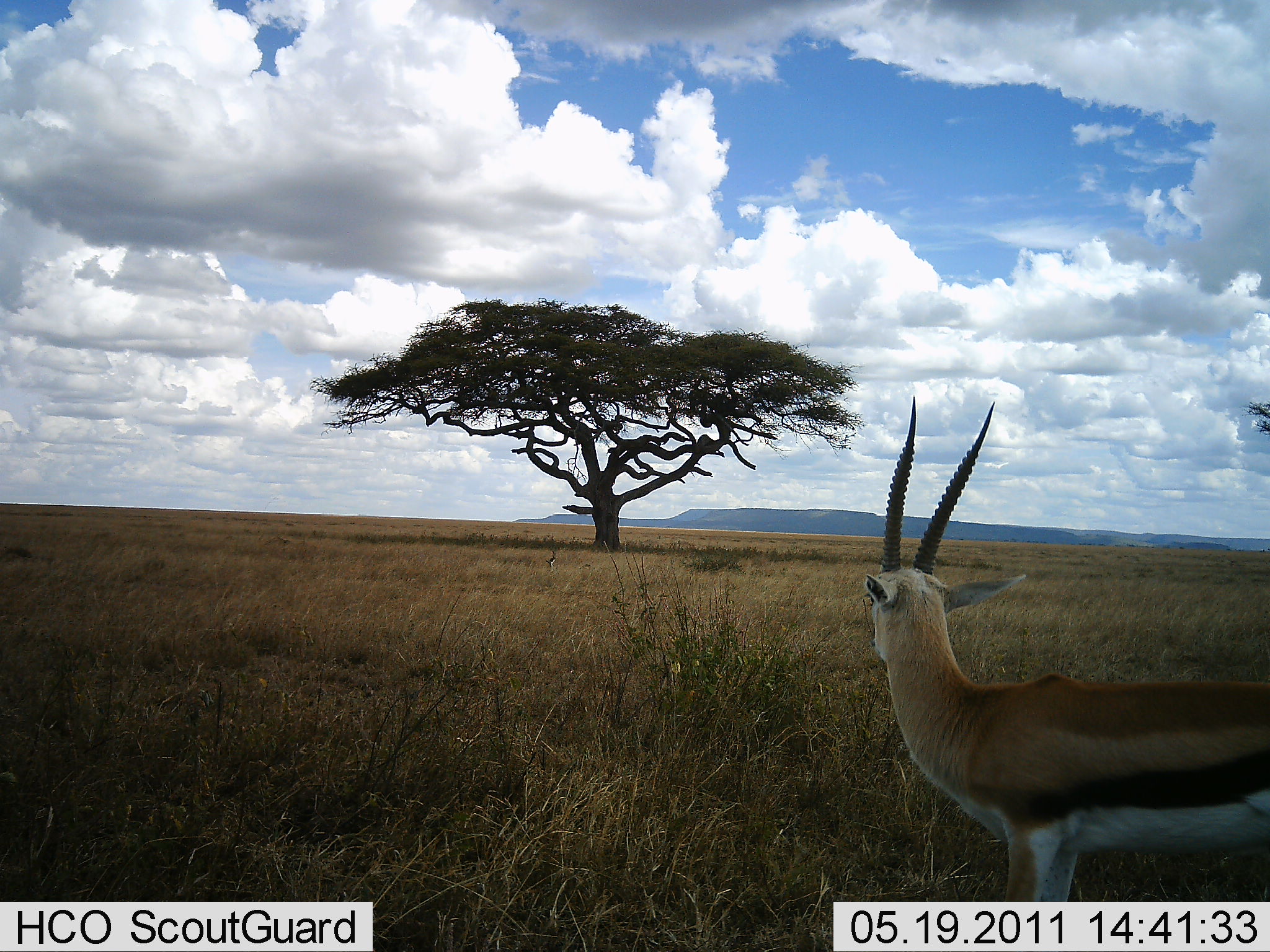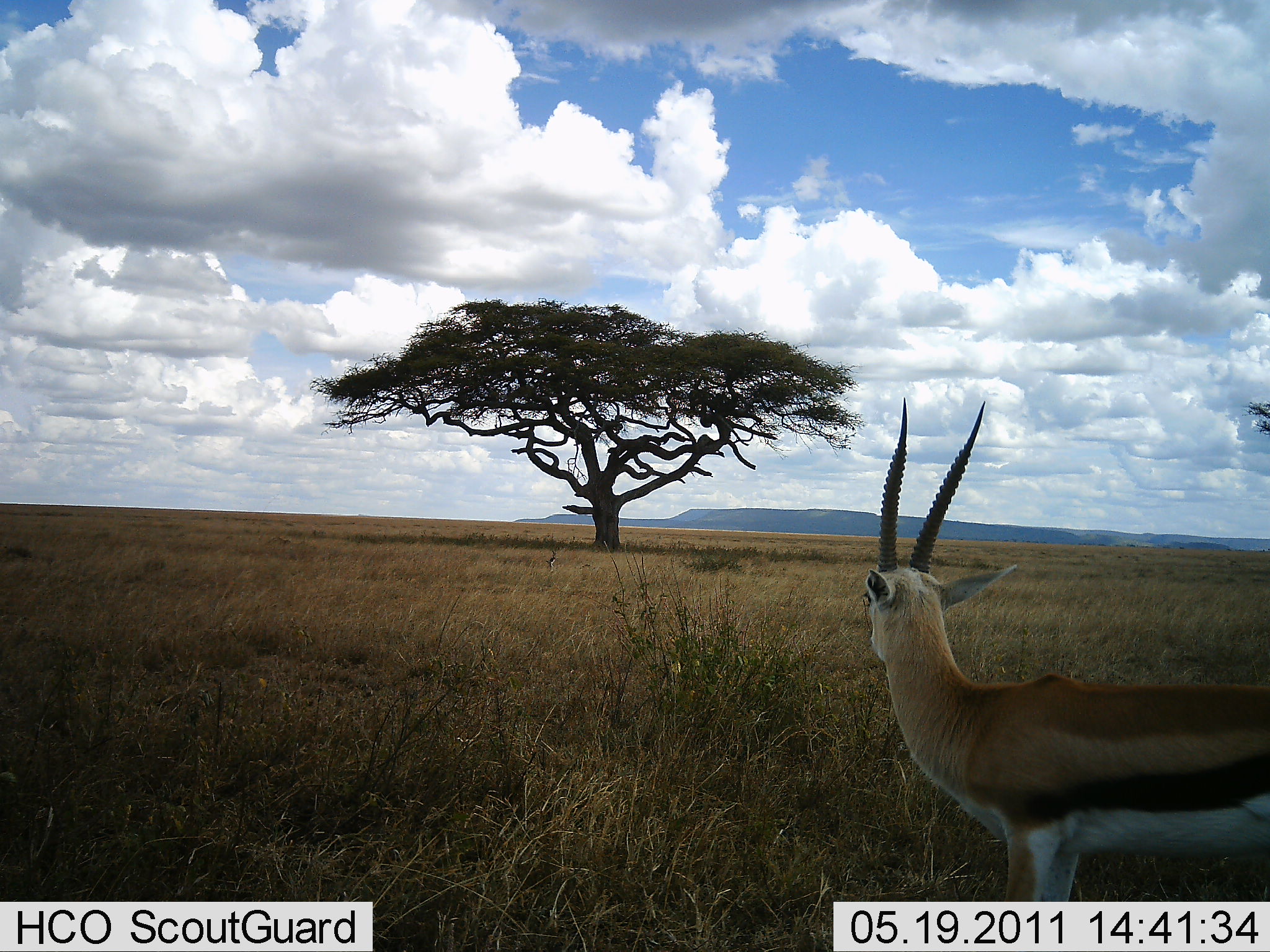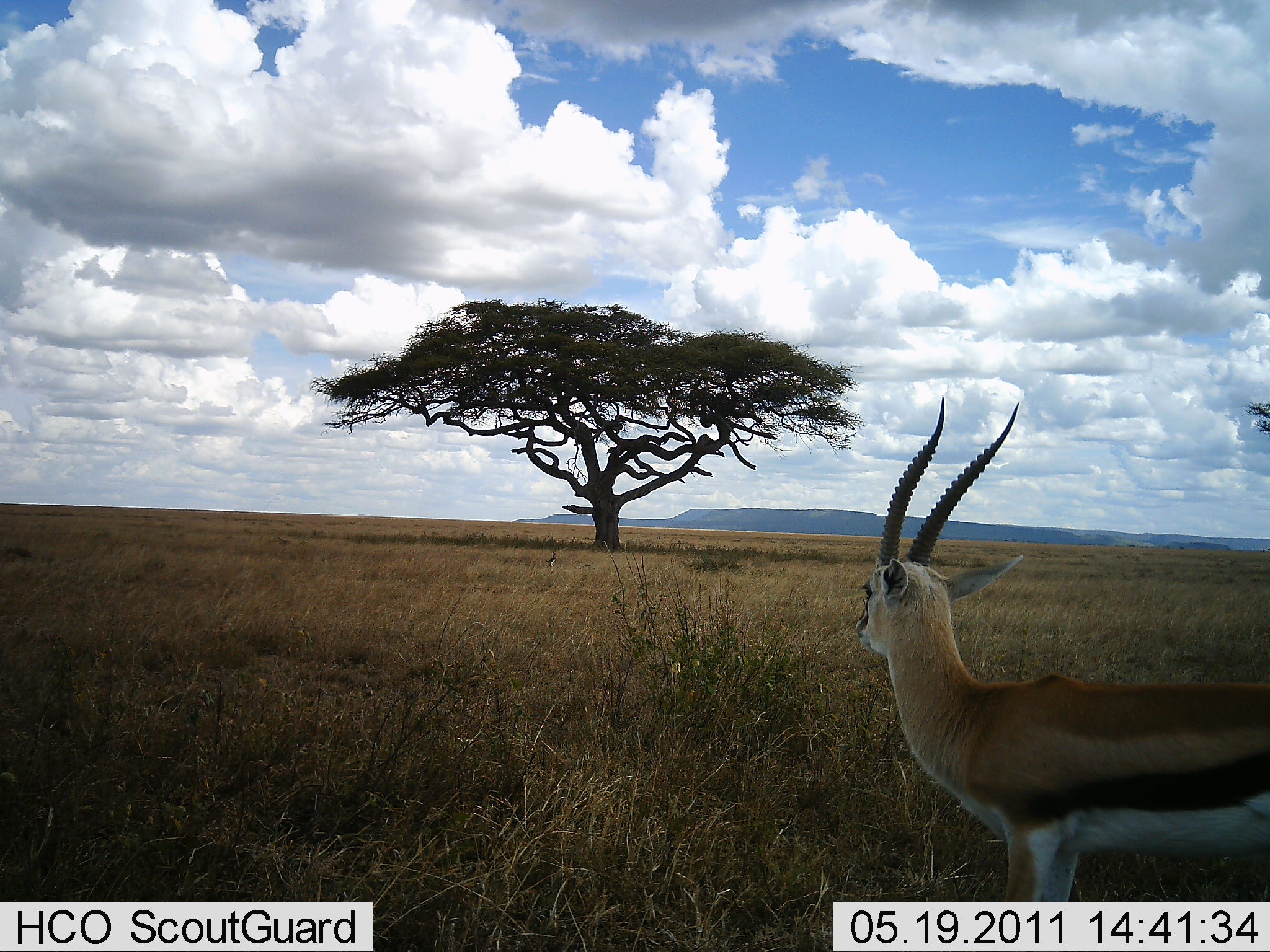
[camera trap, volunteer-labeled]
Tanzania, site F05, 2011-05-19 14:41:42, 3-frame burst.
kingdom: Animalia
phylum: Chordata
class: Mammalia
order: Artiodactyla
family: Bovidae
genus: Eudorcas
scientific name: Eudorcas thomsonii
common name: thomson's gazelle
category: gazellethomsons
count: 1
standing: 100%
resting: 0%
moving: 0%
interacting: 0%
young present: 0%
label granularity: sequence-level